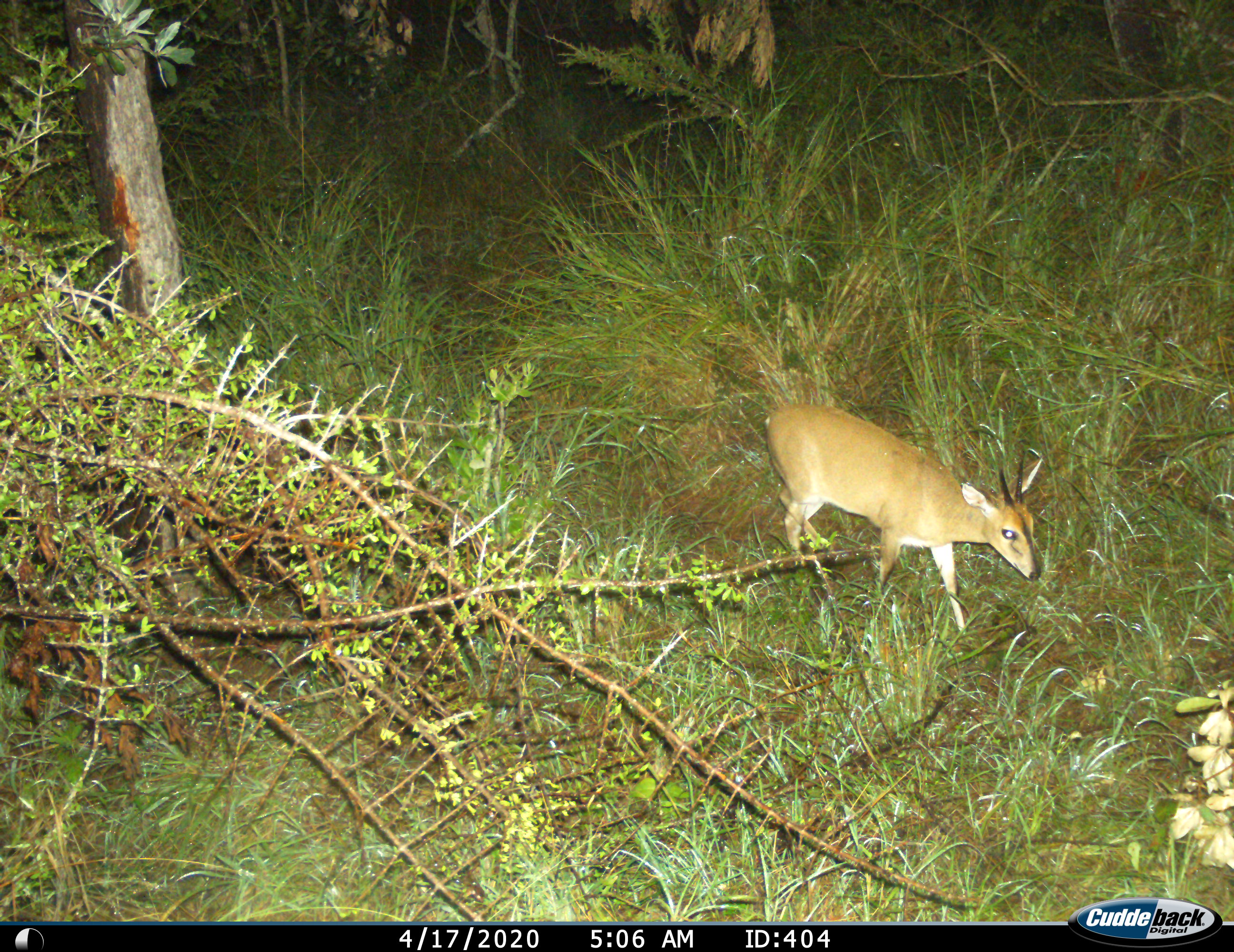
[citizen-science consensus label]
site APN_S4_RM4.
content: unidentified animal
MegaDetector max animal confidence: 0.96